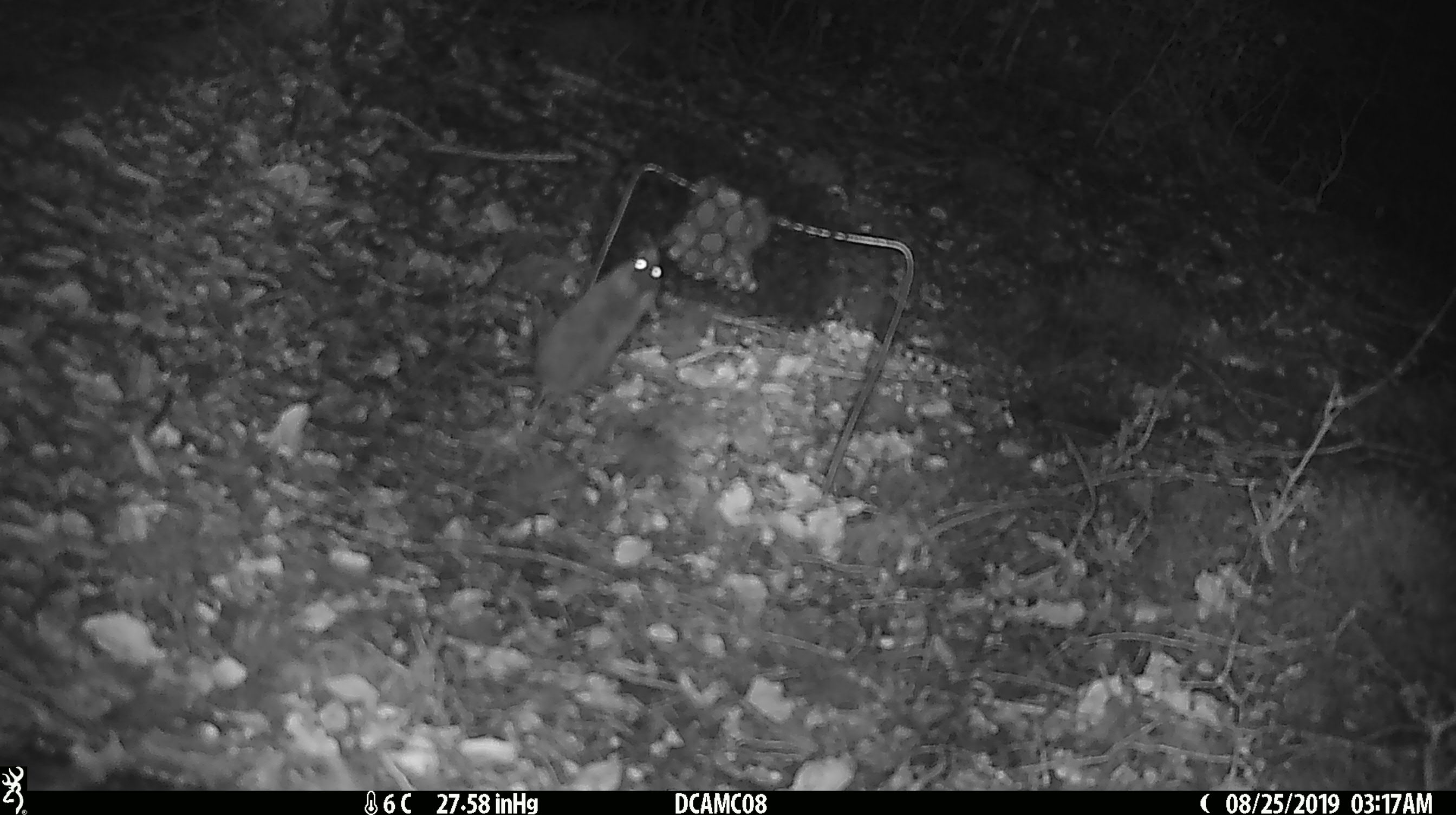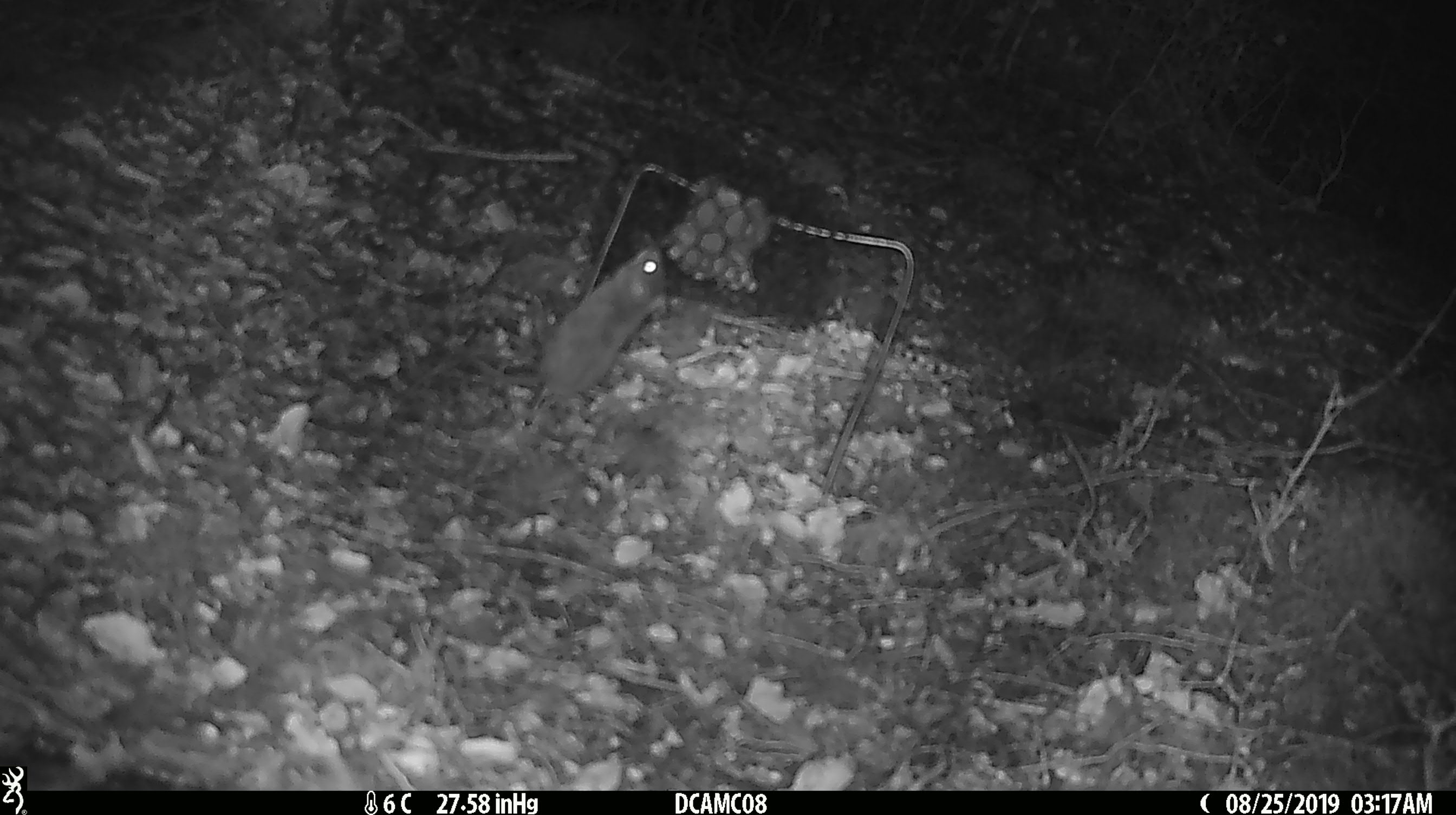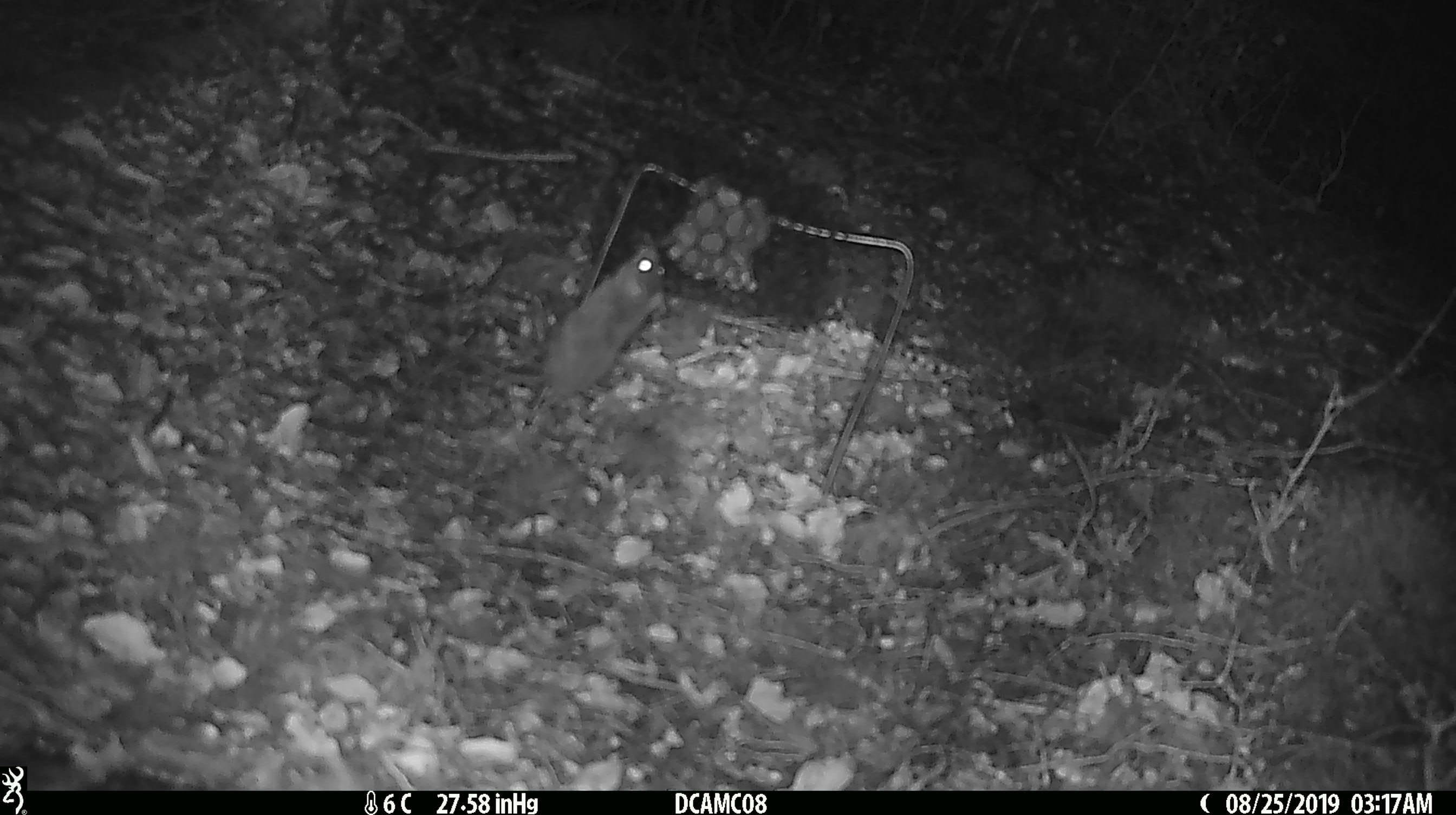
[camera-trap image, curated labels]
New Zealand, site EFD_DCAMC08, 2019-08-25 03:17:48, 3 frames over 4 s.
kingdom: Animalia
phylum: Chordata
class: Mammalia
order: Rodentia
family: Muridae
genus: Mus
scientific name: Mus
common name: mouse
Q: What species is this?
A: Mouse (Mus).